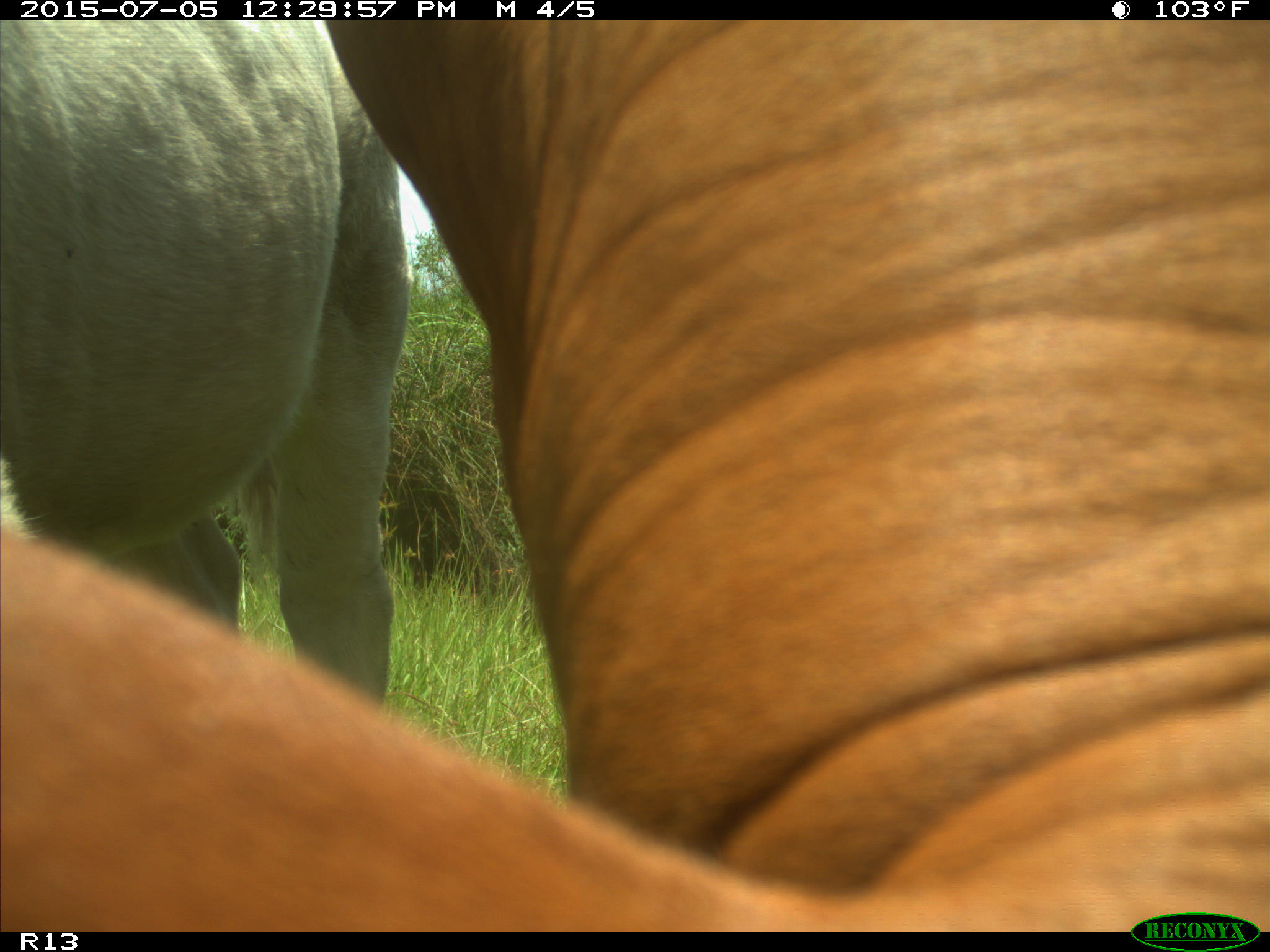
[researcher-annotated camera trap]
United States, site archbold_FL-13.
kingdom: Animalia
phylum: Chordata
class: Mammalia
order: Artiodactyla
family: Bovidae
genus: Bos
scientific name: Bos taurus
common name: domestic cow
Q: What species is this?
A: Bos taurus (domestic cow).